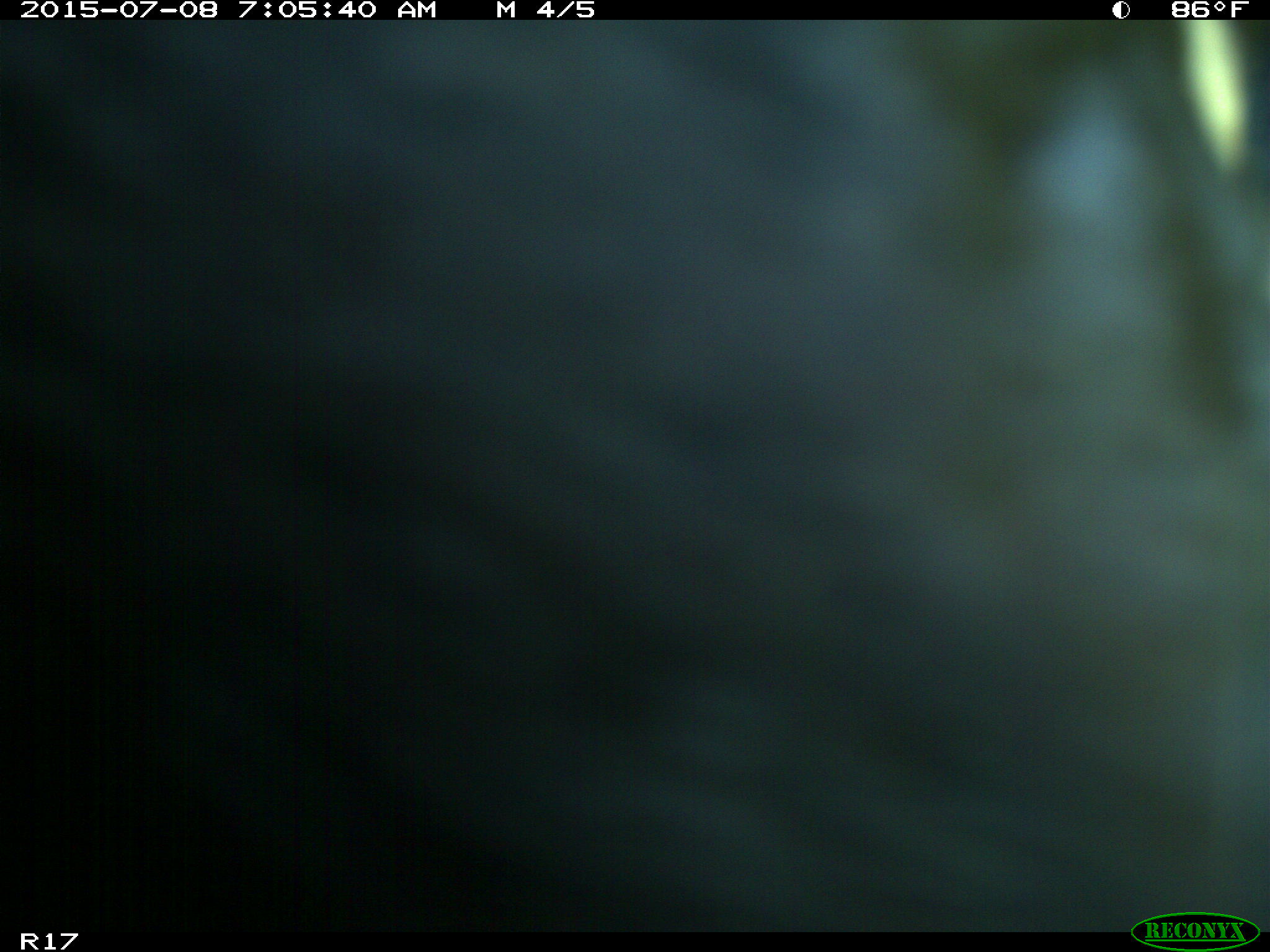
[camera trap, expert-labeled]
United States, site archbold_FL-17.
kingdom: Animalia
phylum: Chordata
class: Mammalia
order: Artiodactyla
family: Bovidae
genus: Bos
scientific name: Bos taurus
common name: domestic cow